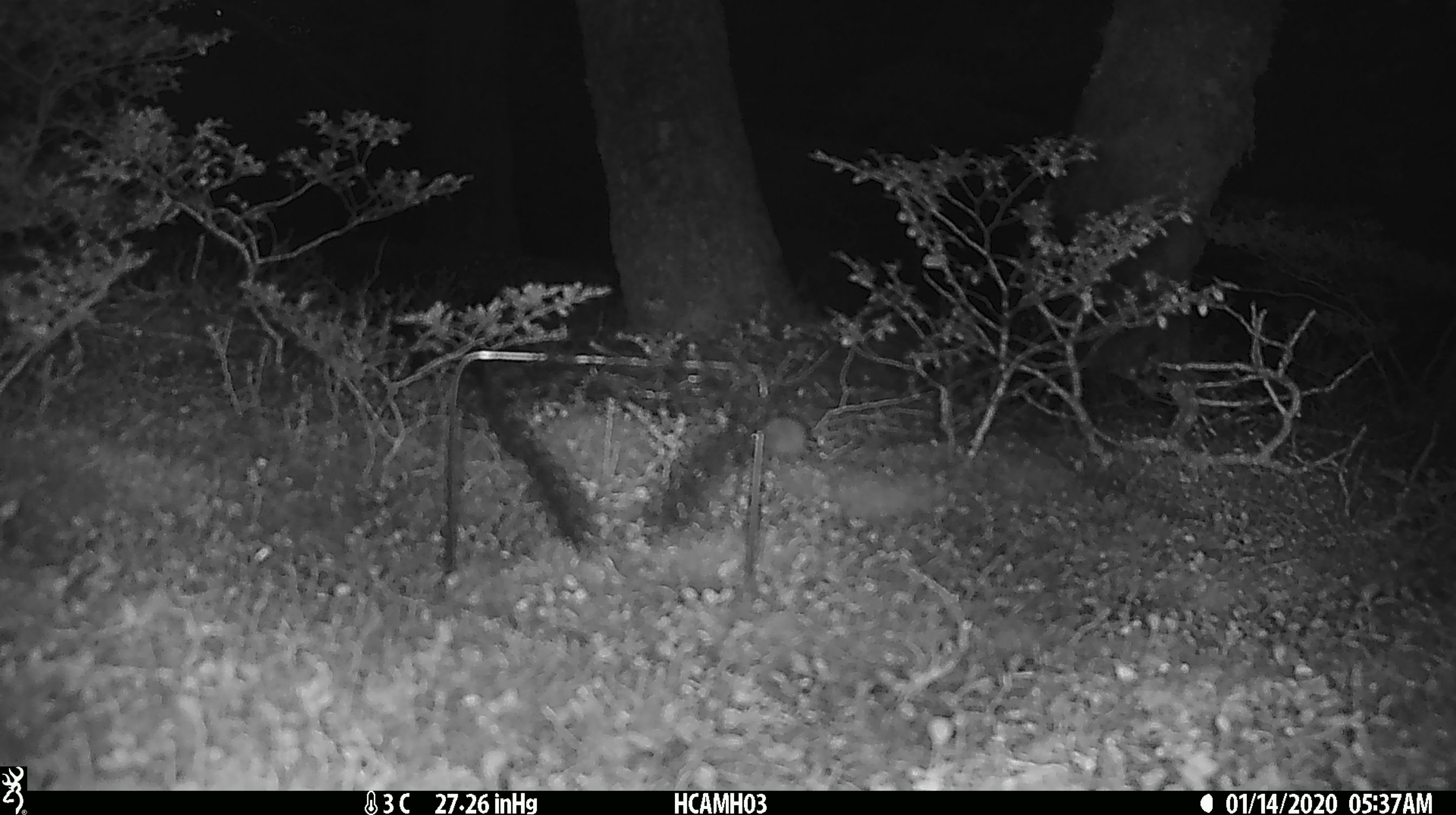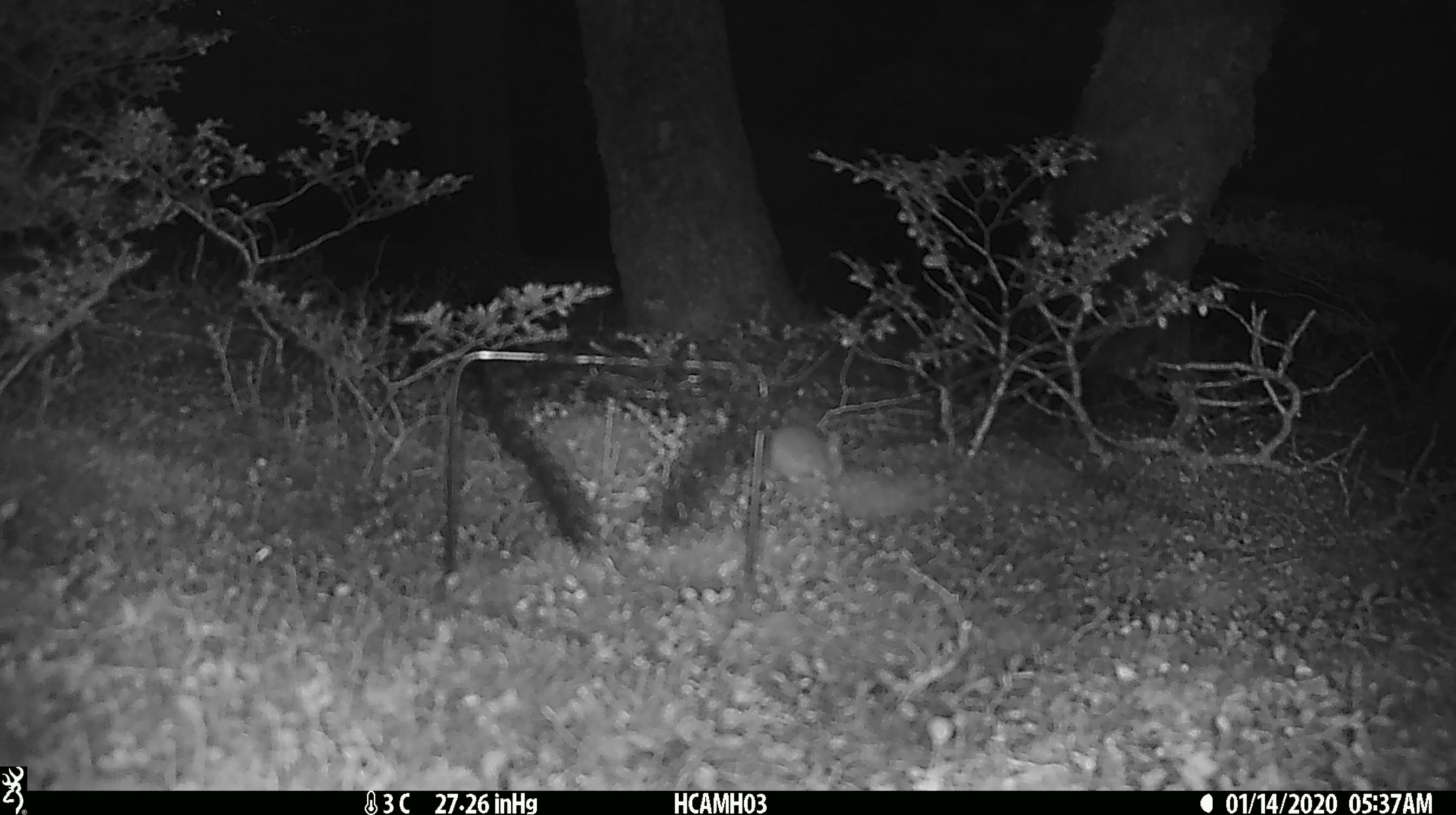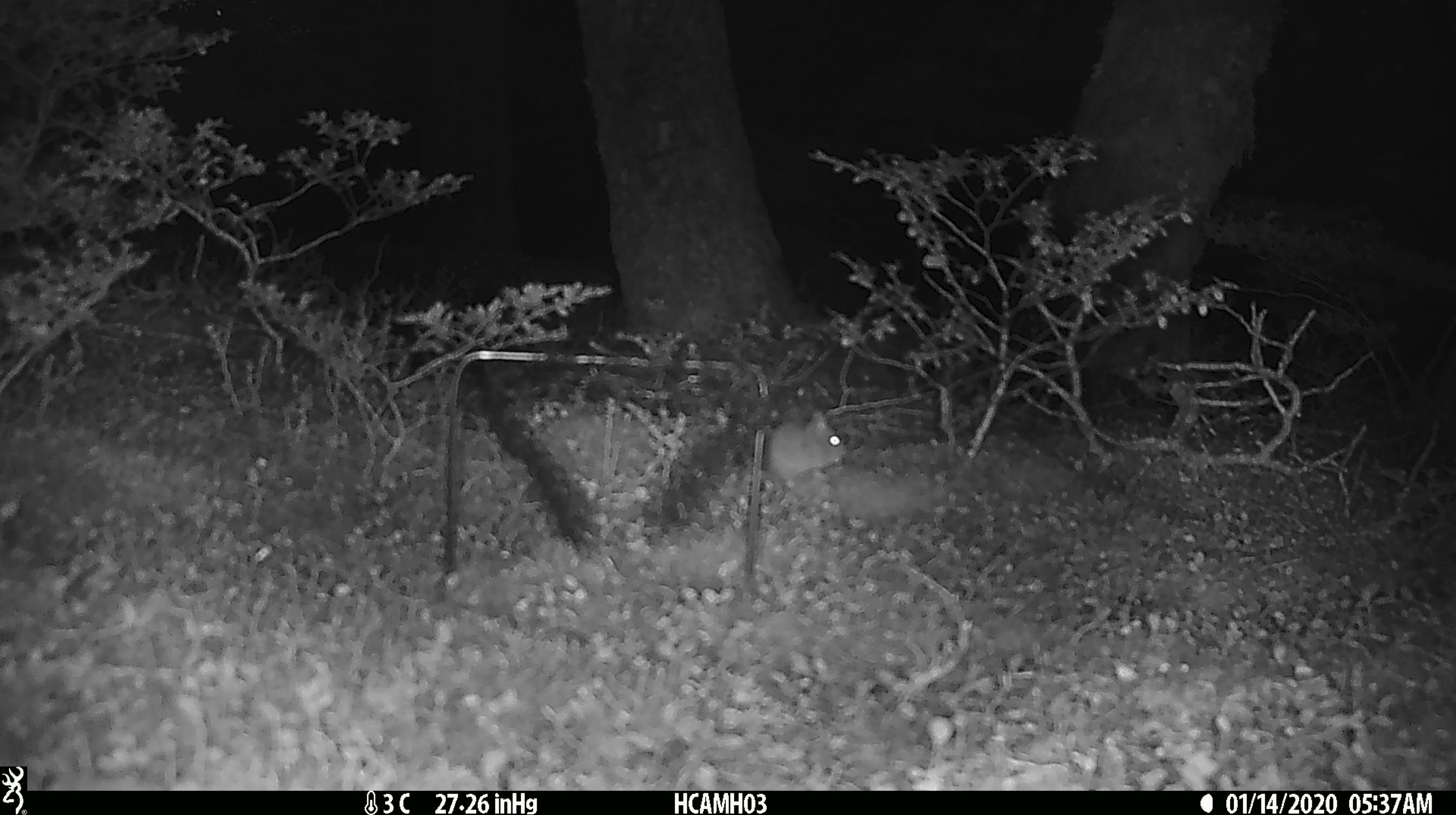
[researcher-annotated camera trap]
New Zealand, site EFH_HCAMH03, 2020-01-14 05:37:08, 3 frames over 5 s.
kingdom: Animalia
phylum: Chordata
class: Mammalia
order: Rodentia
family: Muridae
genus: Mus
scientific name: Mus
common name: mouse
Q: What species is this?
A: Mouse (Mus).